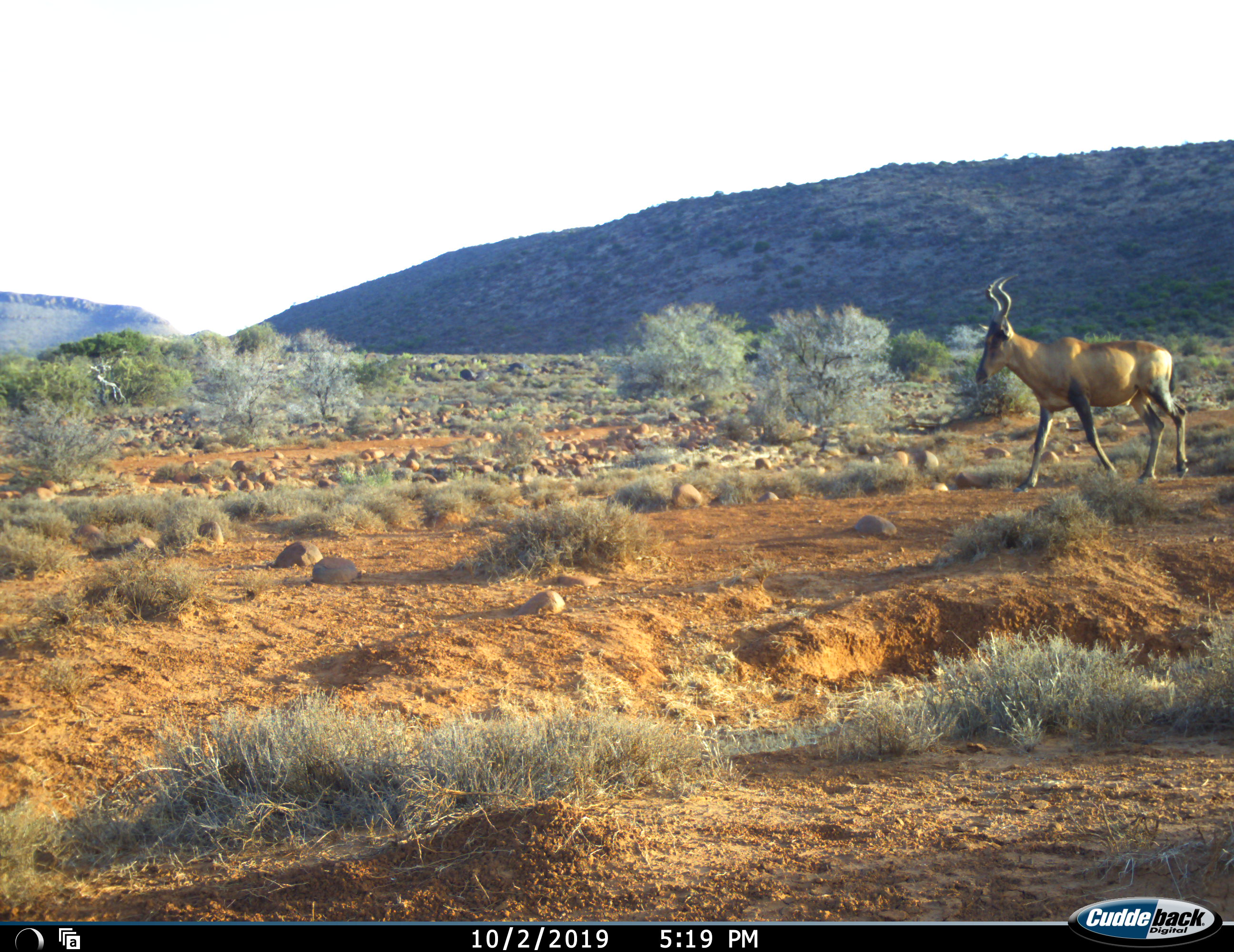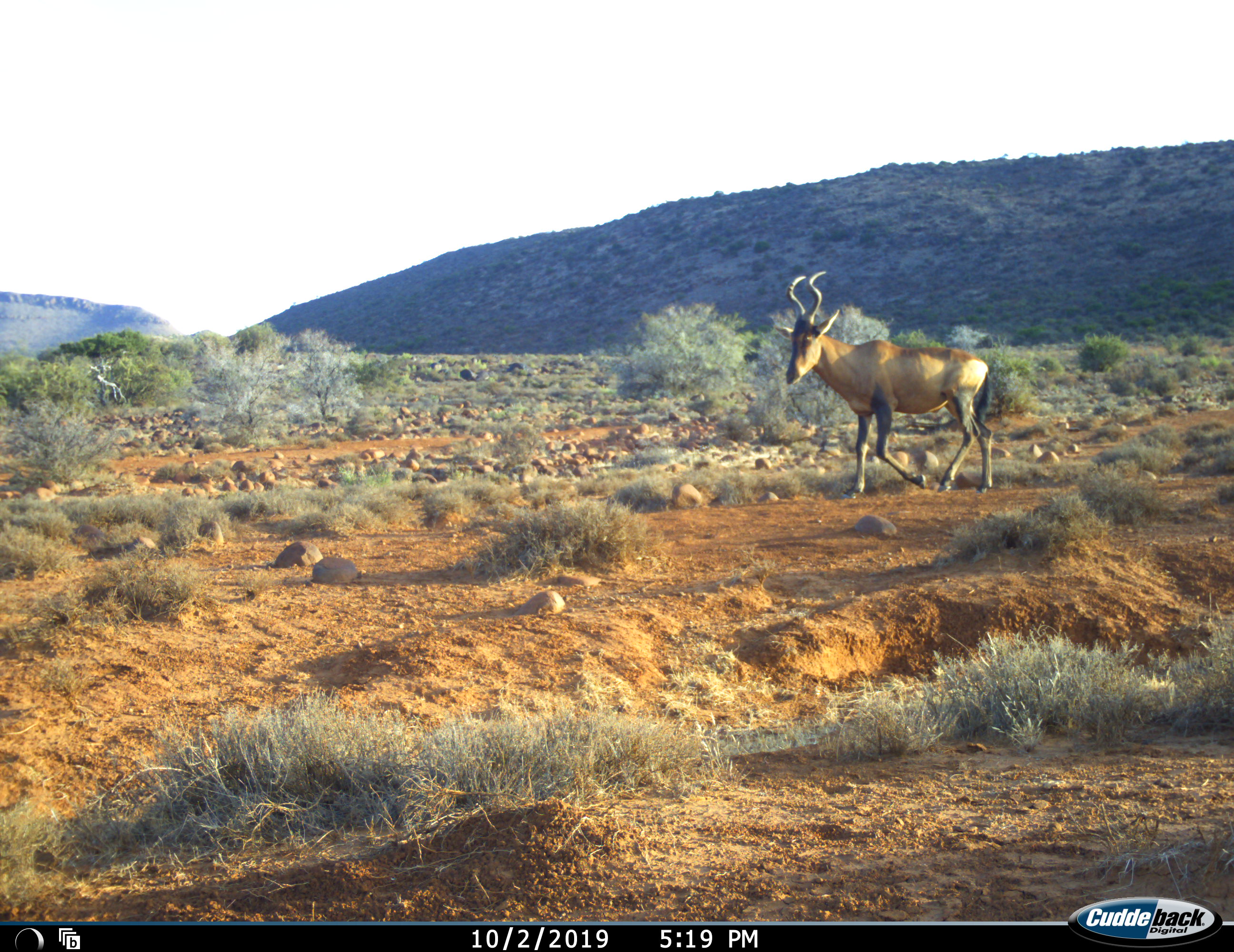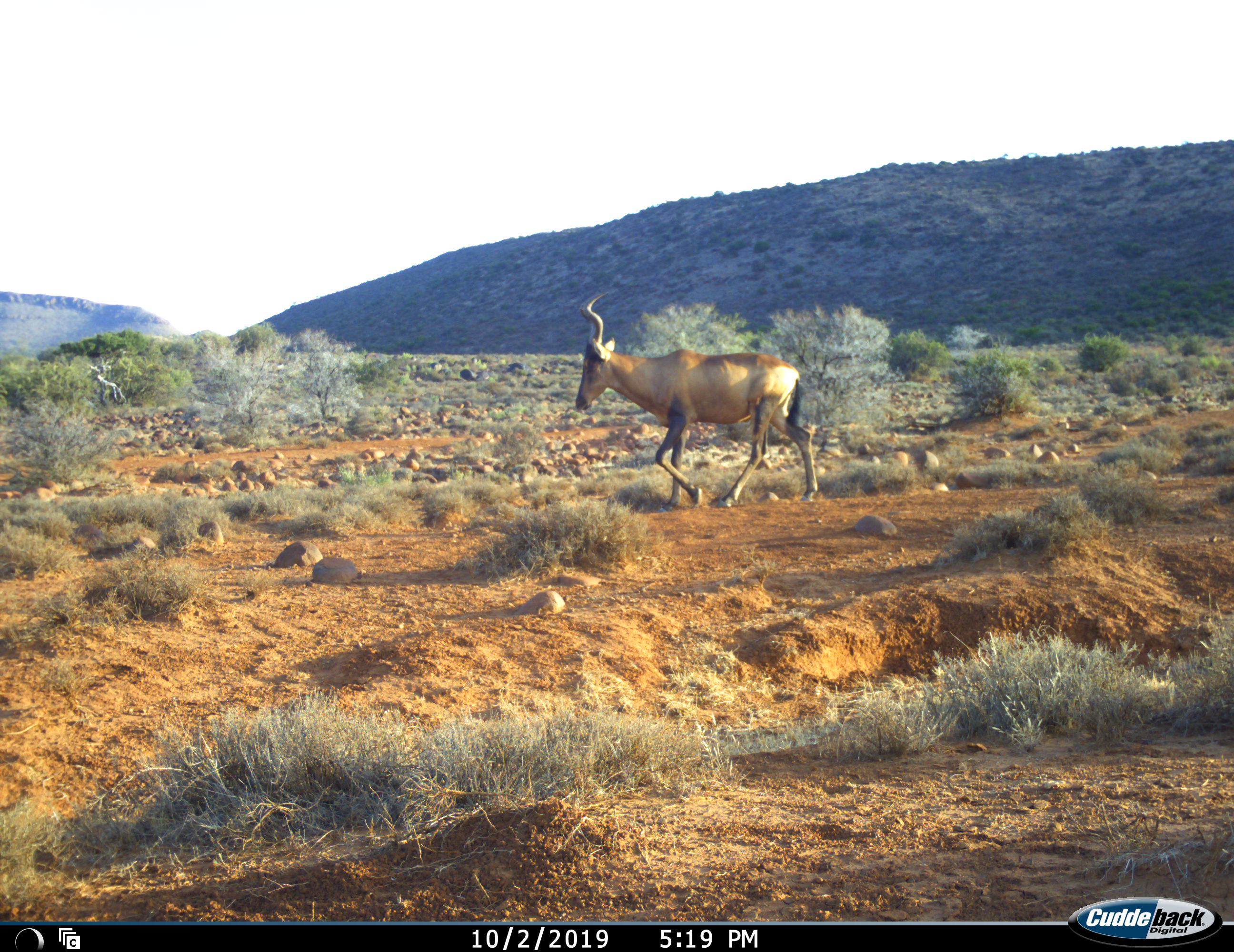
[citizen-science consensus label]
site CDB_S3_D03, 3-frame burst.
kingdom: Animalia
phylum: Chordata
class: Mammalia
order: Artiodactyla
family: Bovidae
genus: Alcelaphus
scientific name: Alcelaphus buselaphus caama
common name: red hartebeest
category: hartebeestred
Hartebeestred (red hartebeest) (Alcelaphus buselaphus caama), count 1. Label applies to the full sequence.